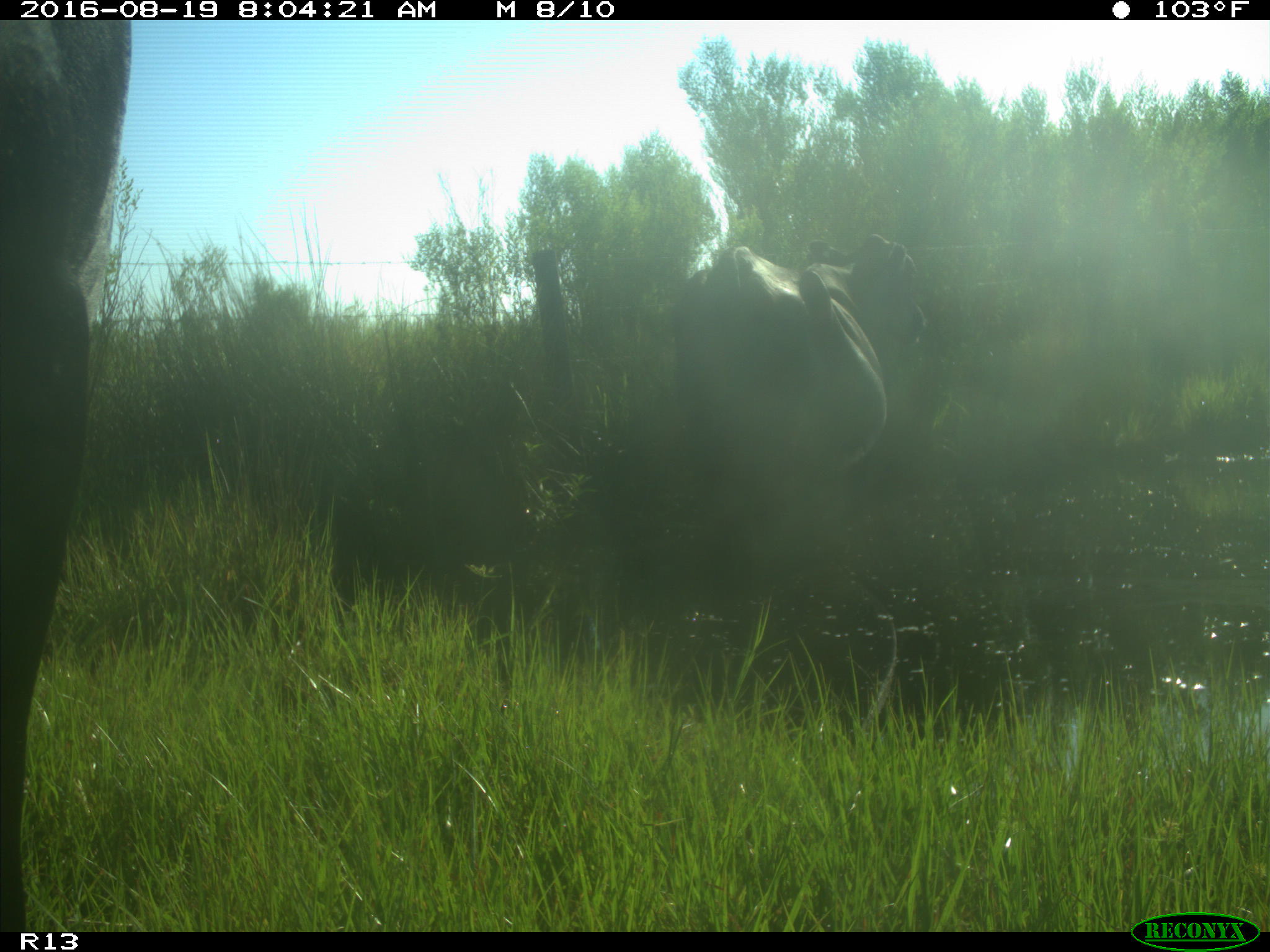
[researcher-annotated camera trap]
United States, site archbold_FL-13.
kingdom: Animalia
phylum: Chordata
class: Mammalia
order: Artiodactyla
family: Bovidae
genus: Bos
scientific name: Bos taurus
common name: domestic cow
Bos taurus (domestic cow).